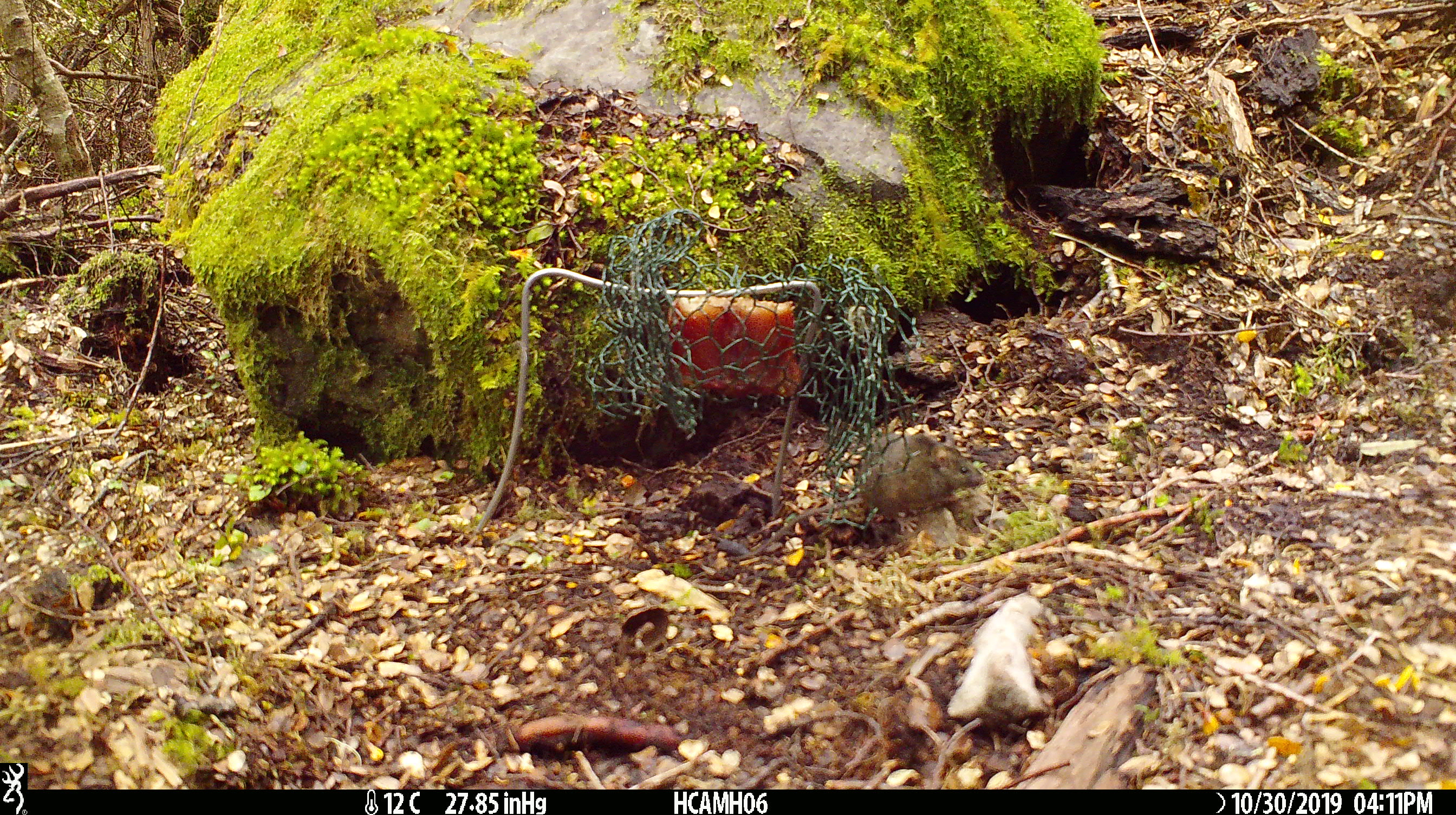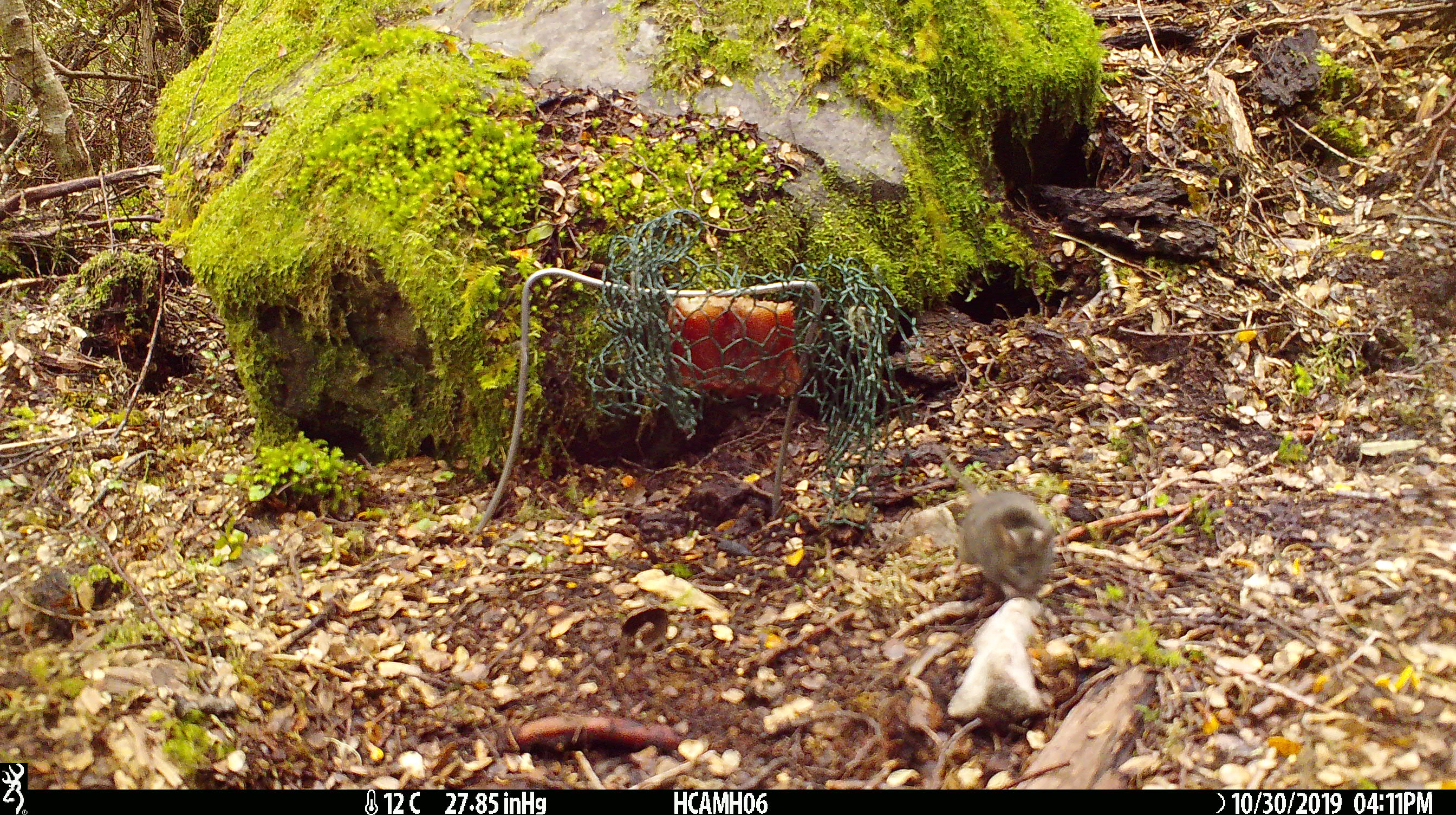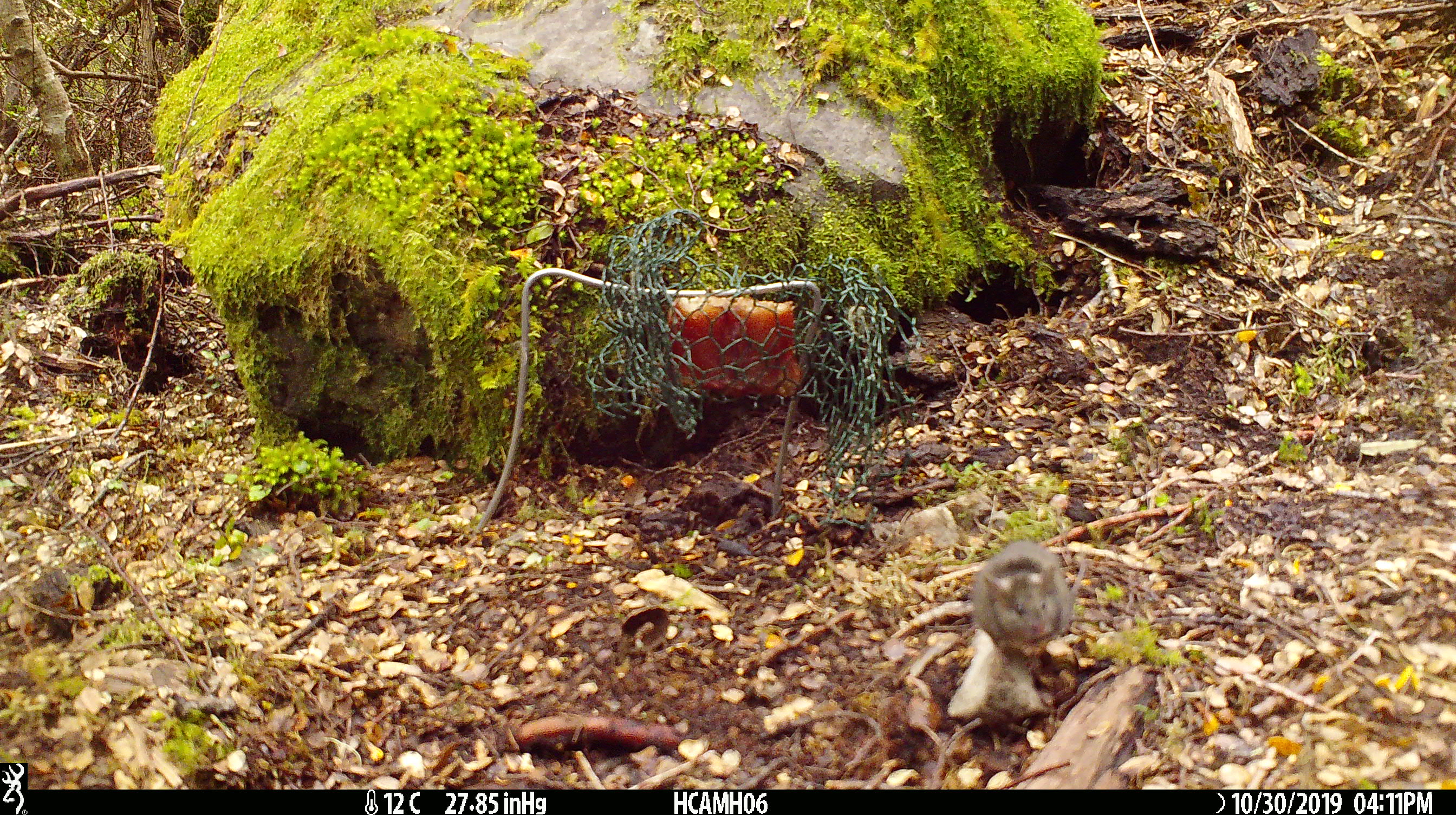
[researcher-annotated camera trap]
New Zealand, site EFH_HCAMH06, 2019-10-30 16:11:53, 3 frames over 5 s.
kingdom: Animalia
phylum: Chordata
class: Mammalia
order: Rodentia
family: Muridae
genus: Mus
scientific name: Mus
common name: mouse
Mouse (Mus).